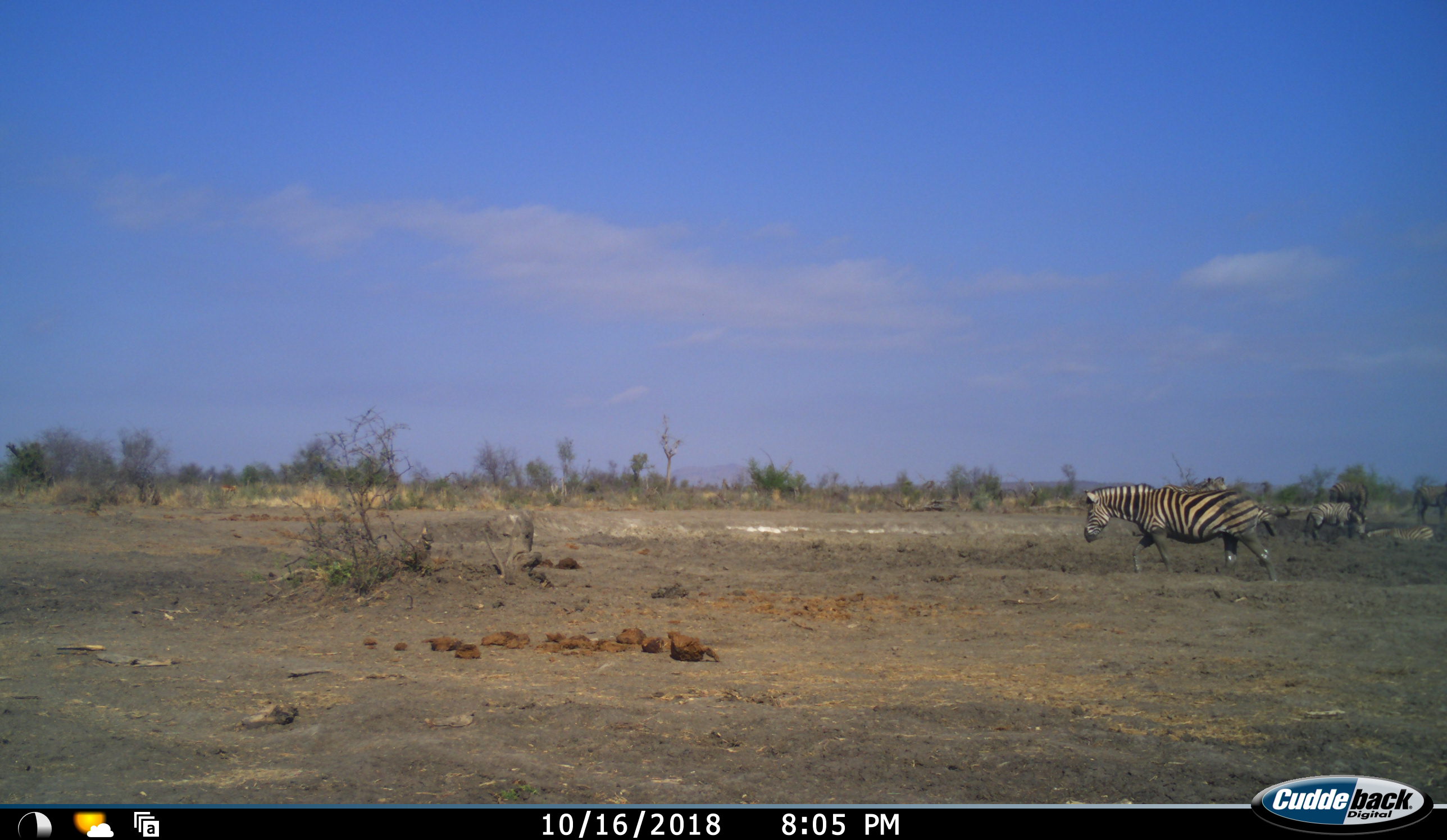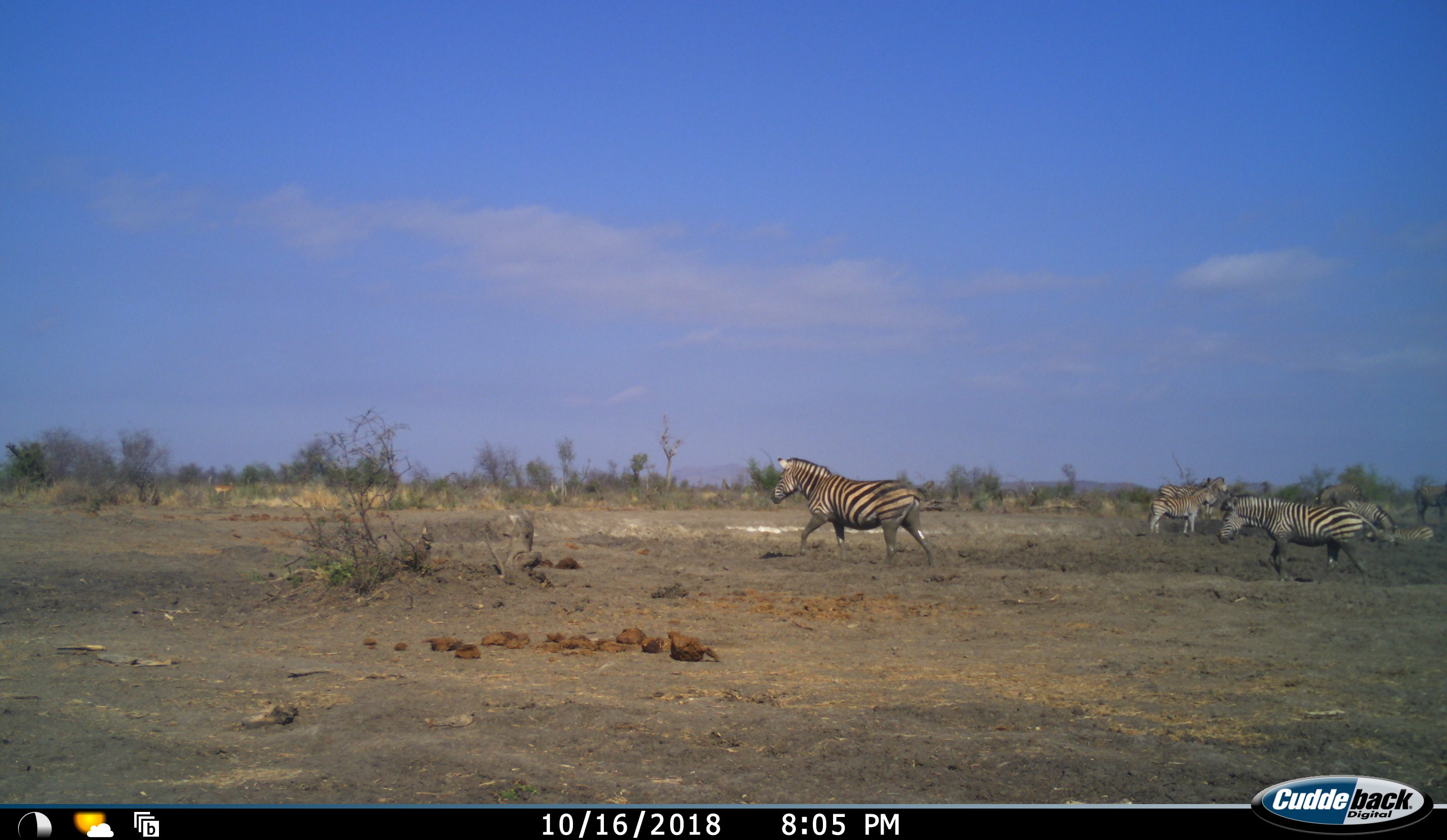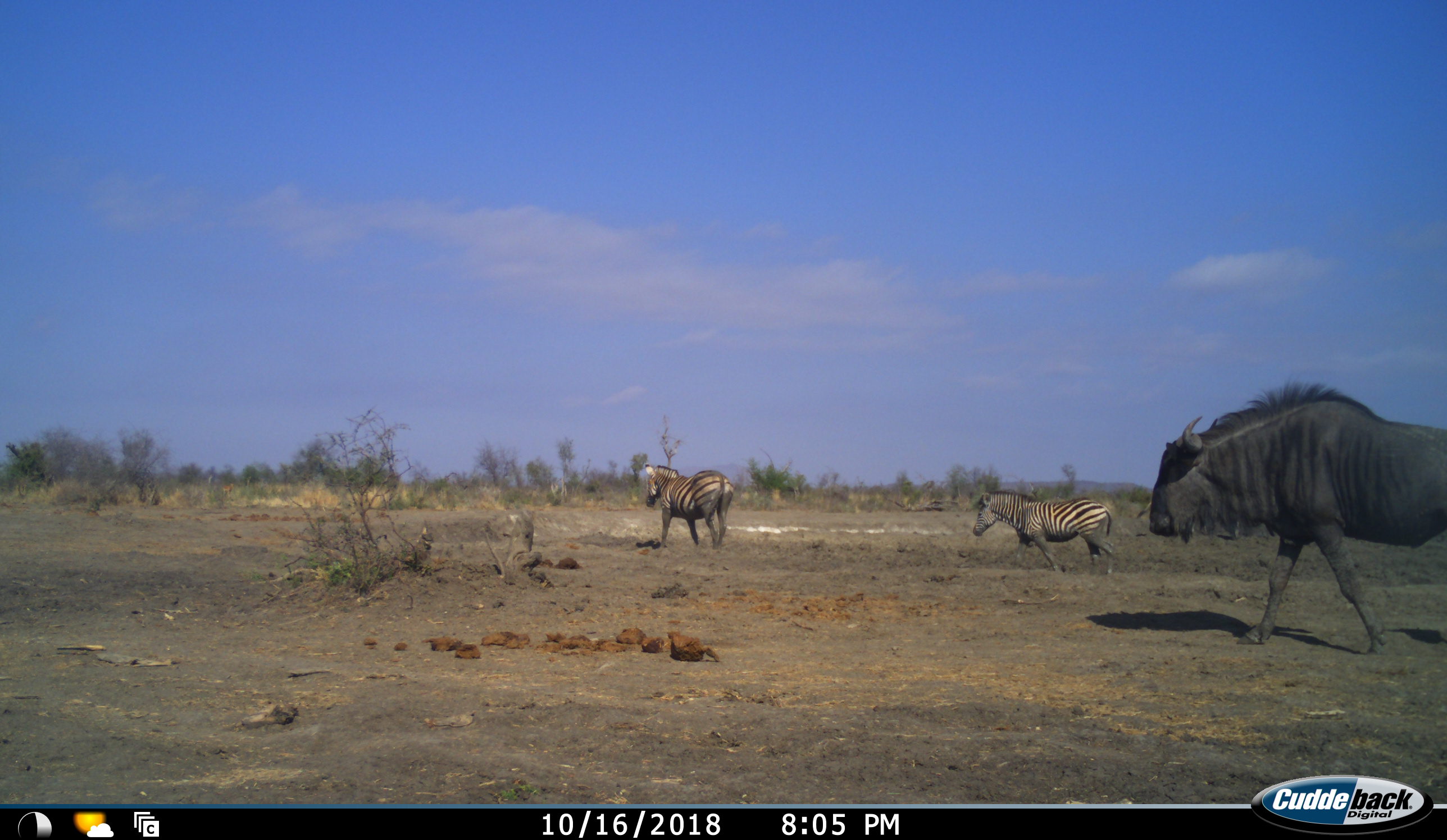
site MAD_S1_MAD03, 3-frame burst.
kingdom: Animalia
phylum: Chordata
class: Mammalia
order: Artiodactyla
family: Bovidae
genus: Connochaetes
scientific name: Connochaetes taurinus taurinus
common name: blue wildebeest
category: wildebeestblue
Wildebeestblue (blue wildebeest) (Connochaetes taurinus taurinus), count 1. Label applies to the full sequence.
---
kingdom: Animalia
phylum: Chordata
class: Mammalia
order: Perissodactyla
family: Equidae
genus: Equus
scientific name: Equus quagga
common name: plains zebra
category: zebraplains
Zebraplains (plains zebra) (Equus quagga), count 7. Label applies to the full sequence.